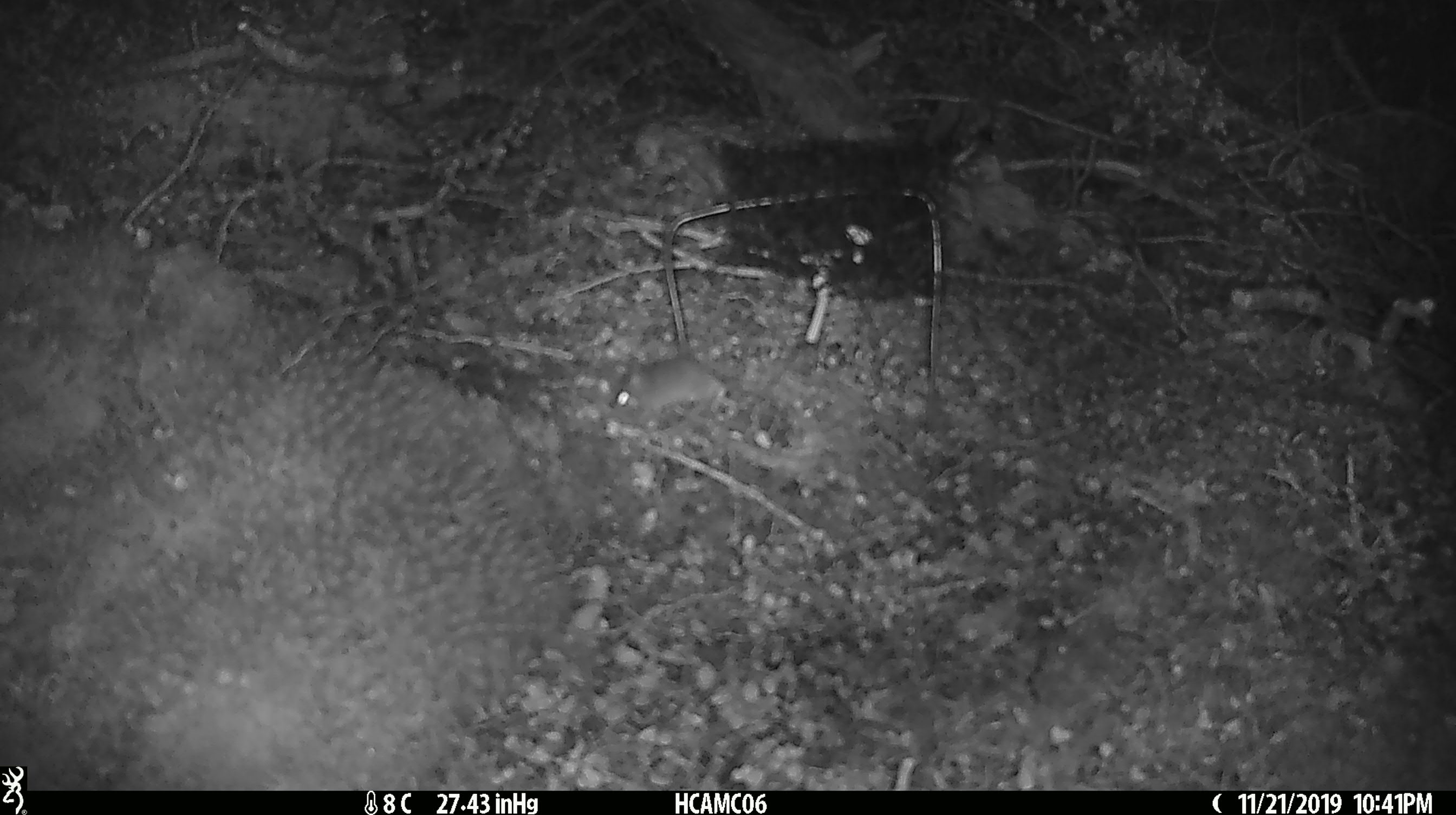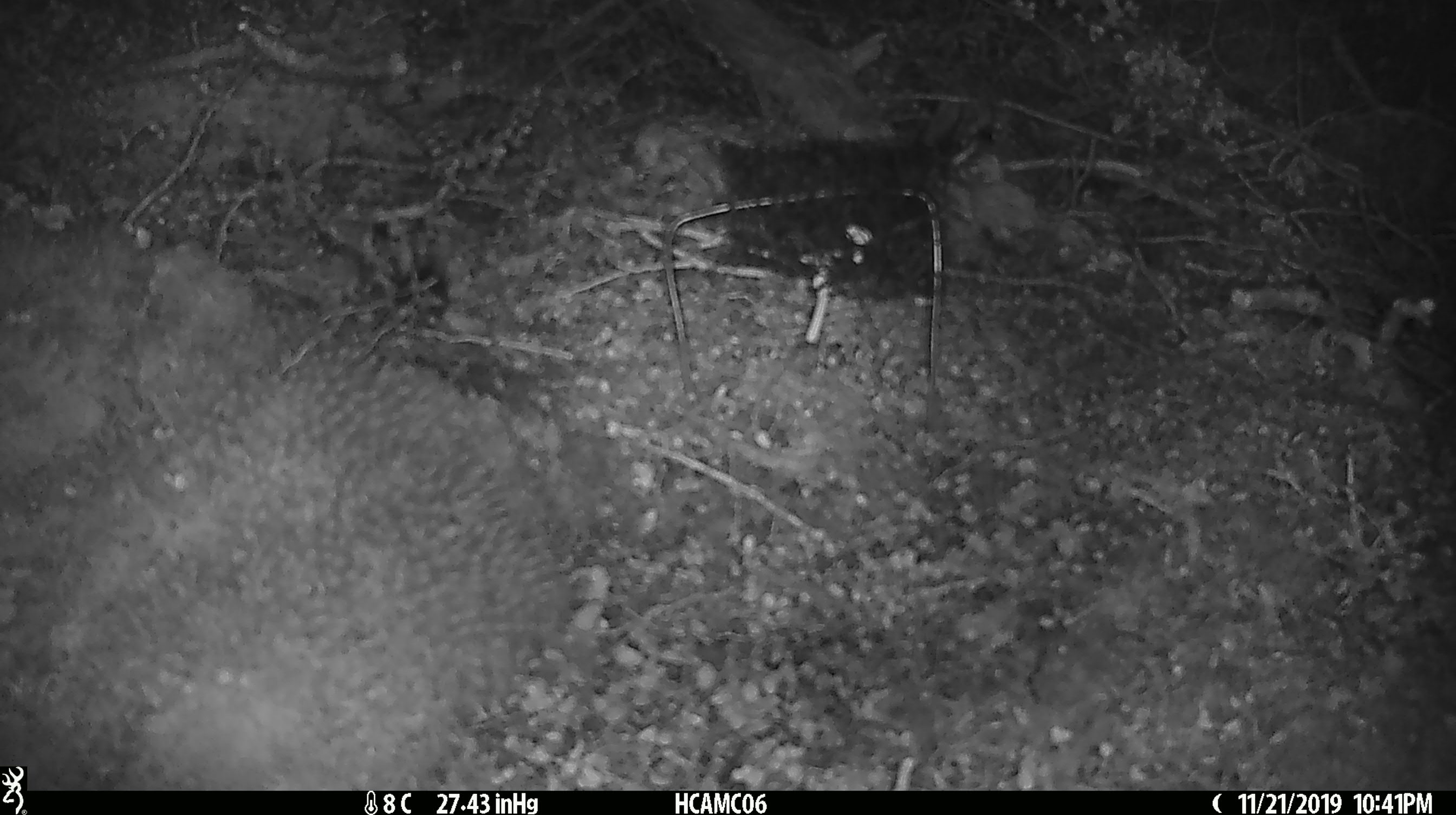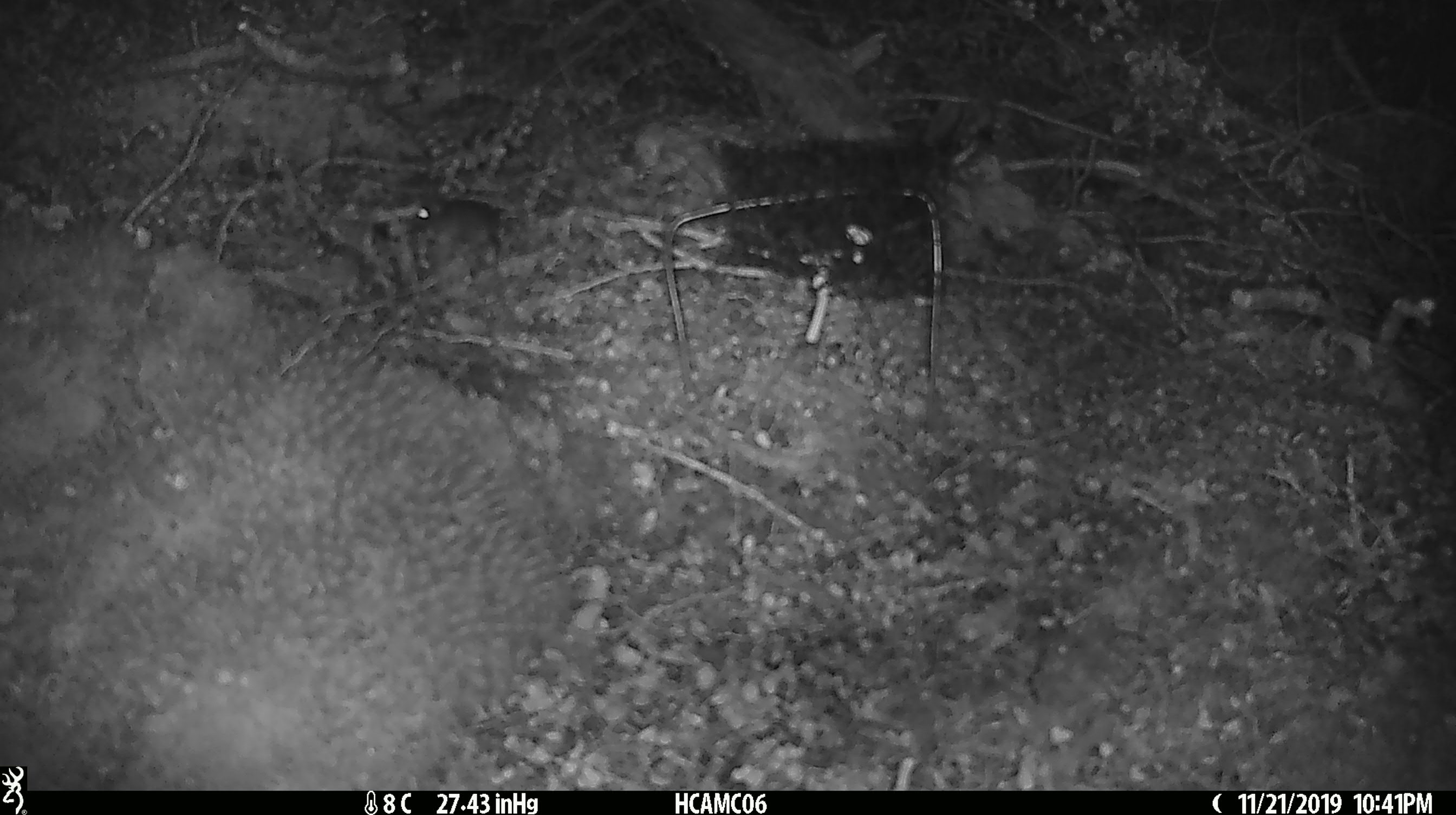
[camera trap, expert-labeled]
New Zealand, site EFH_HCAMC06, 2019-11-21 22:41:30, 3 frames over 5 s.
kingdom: Animalia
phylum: Chordata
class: Mammalia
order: Rodentia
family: Muridae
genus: Mus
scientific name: Mus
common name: mouse